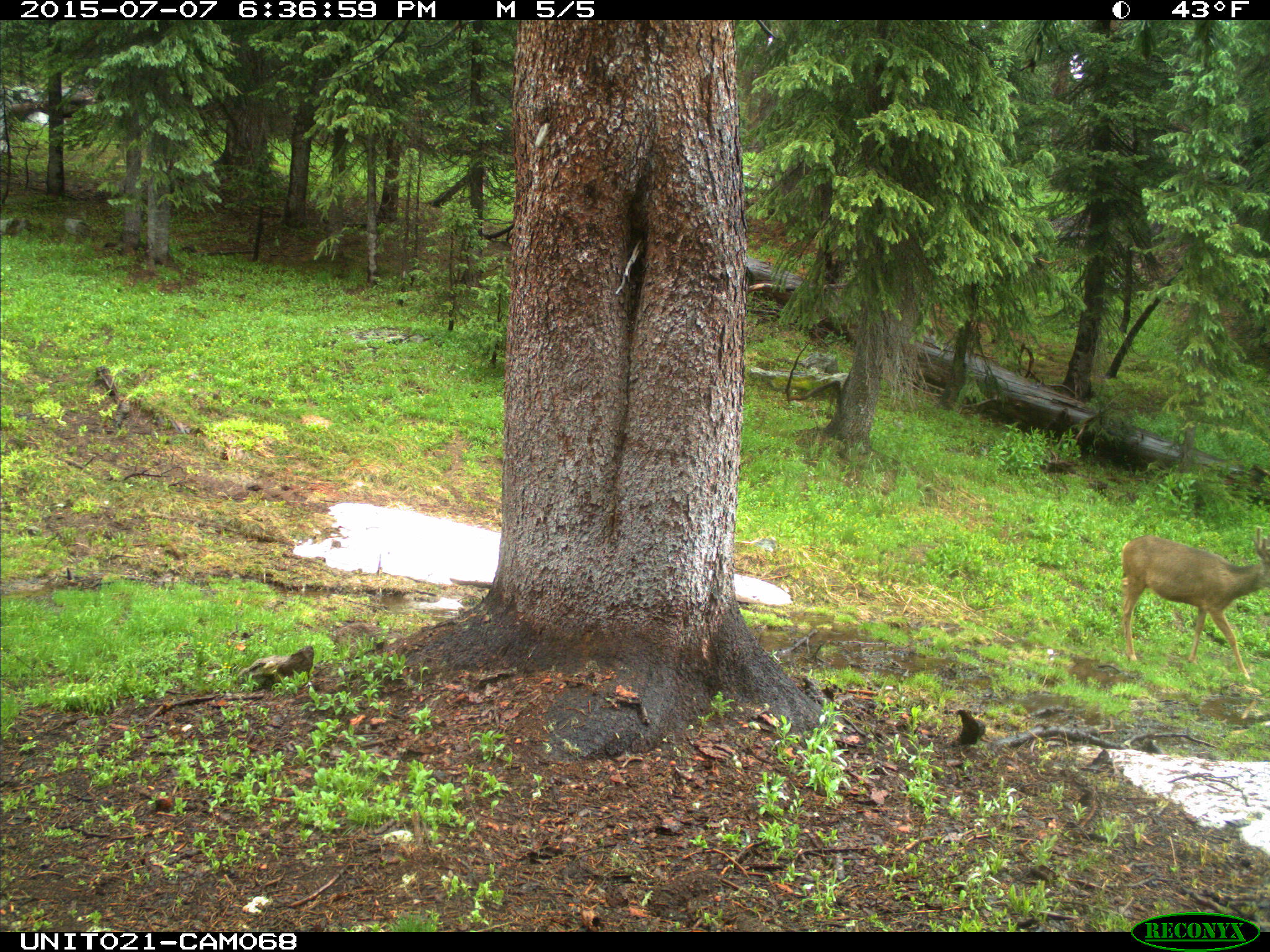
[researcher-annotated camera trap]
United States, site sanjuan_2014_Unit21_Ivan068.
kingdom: Animalia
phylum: Chordata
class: Mammalia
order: Artiodactyla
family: Cervidae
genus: Odocoileus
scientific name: Odocoileus hemionus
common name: mule deer